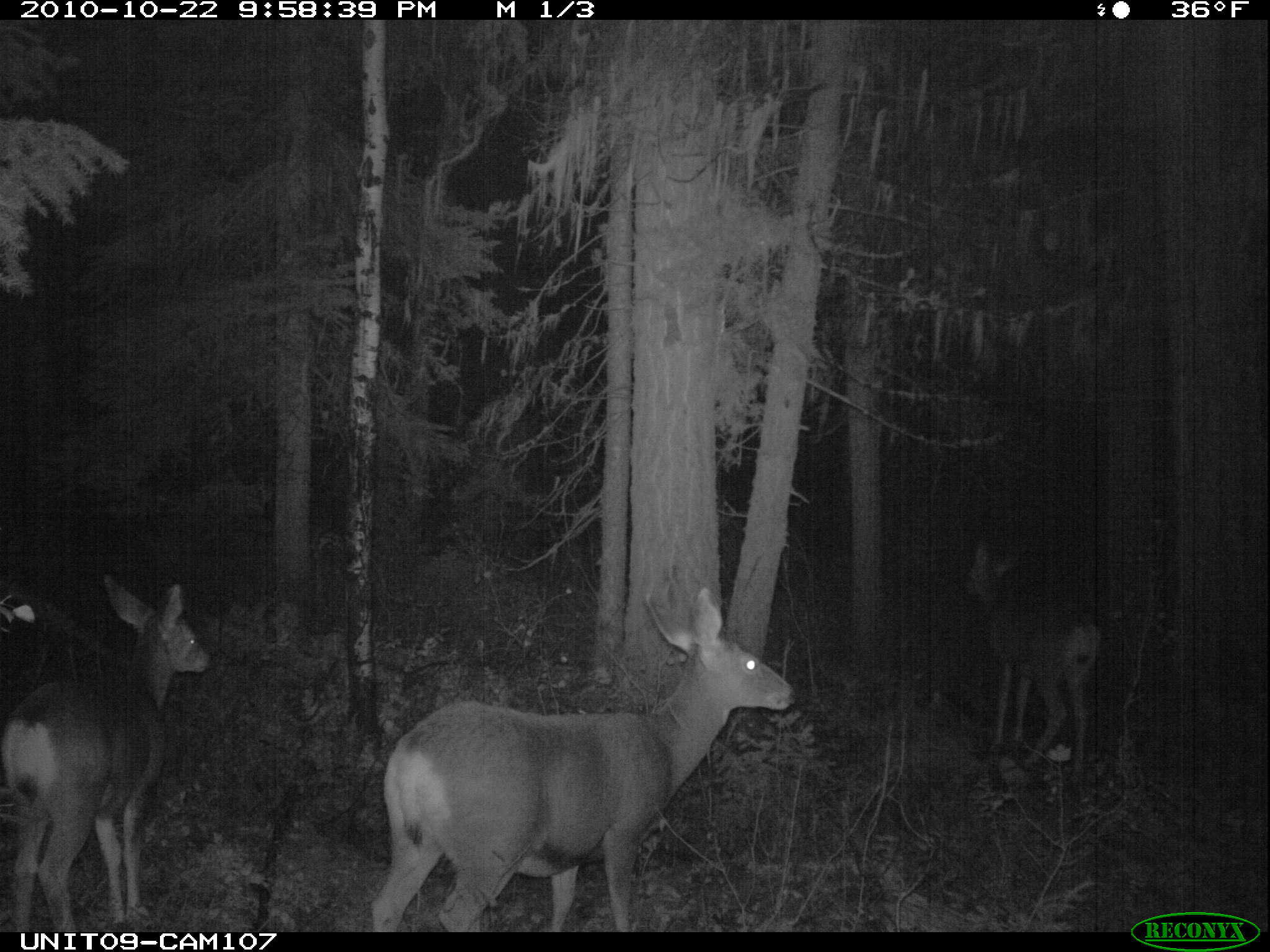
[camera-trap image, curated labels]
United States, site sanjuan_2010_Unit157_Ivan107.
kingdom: Animalia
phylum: Chordata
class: Mammalia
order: Artiodactyla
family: Cervidae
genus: Odocoileus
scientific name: Odocoileus hemionus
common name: mule deer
Odocoileus hemionus (mule deer).